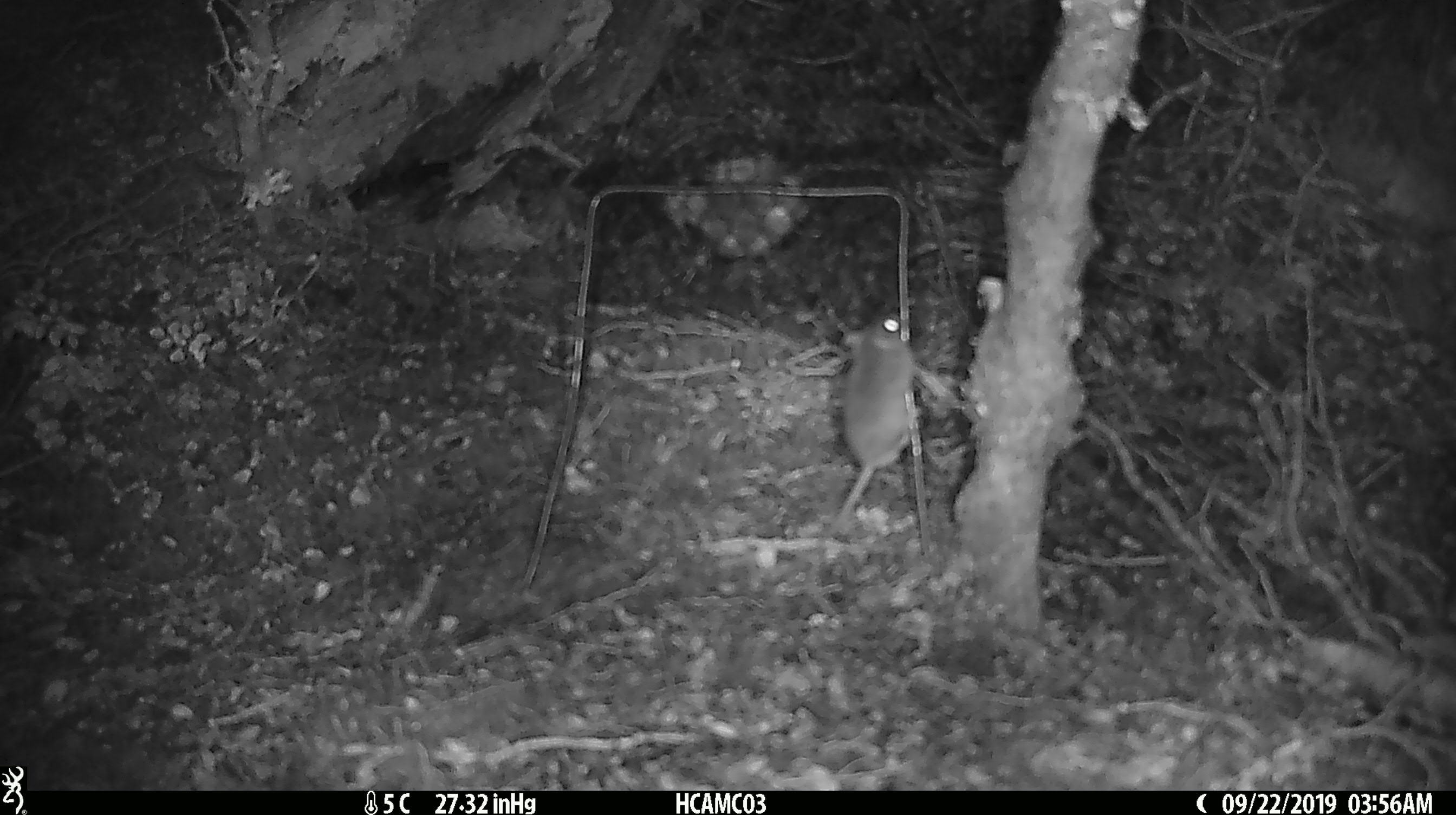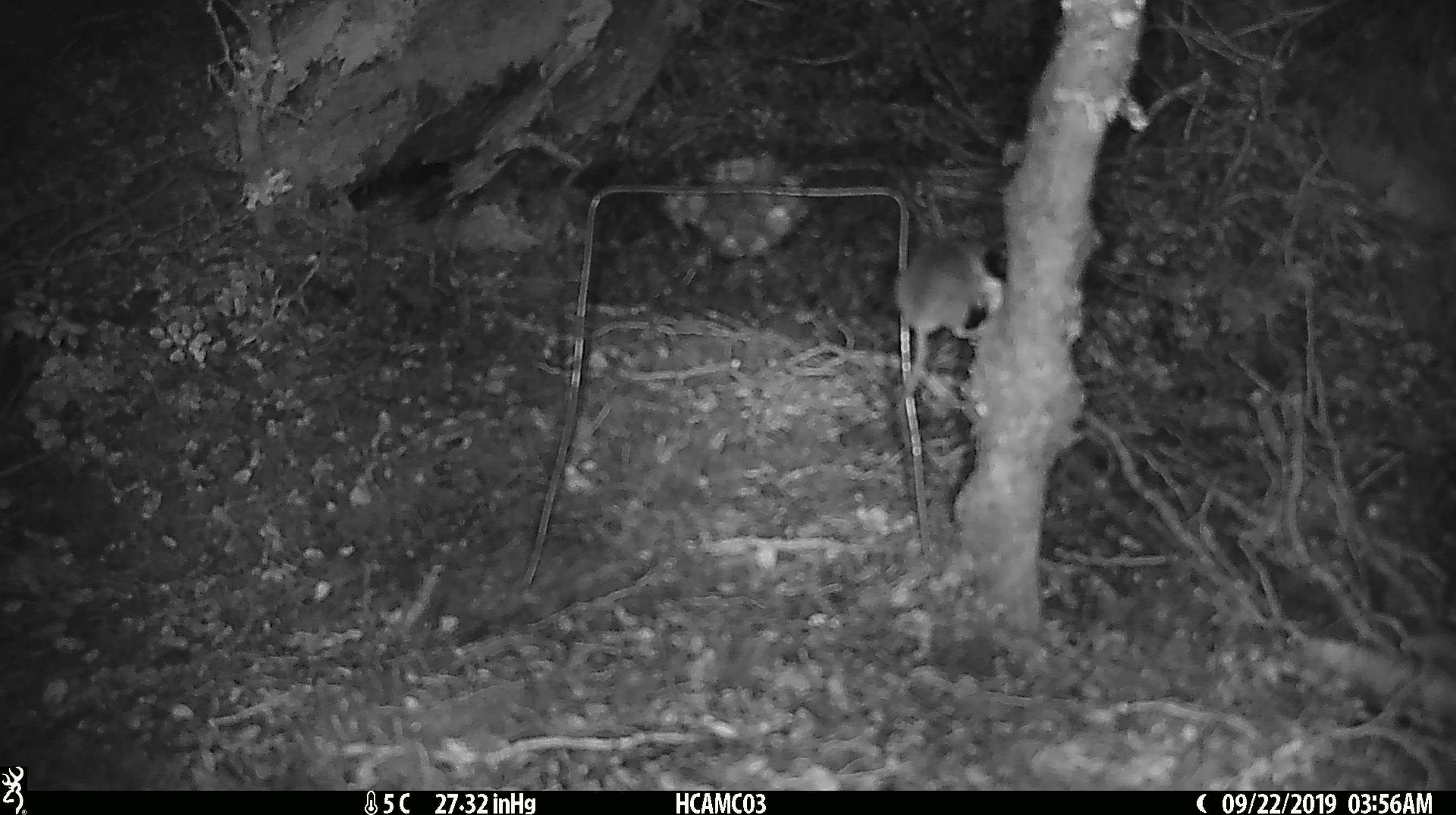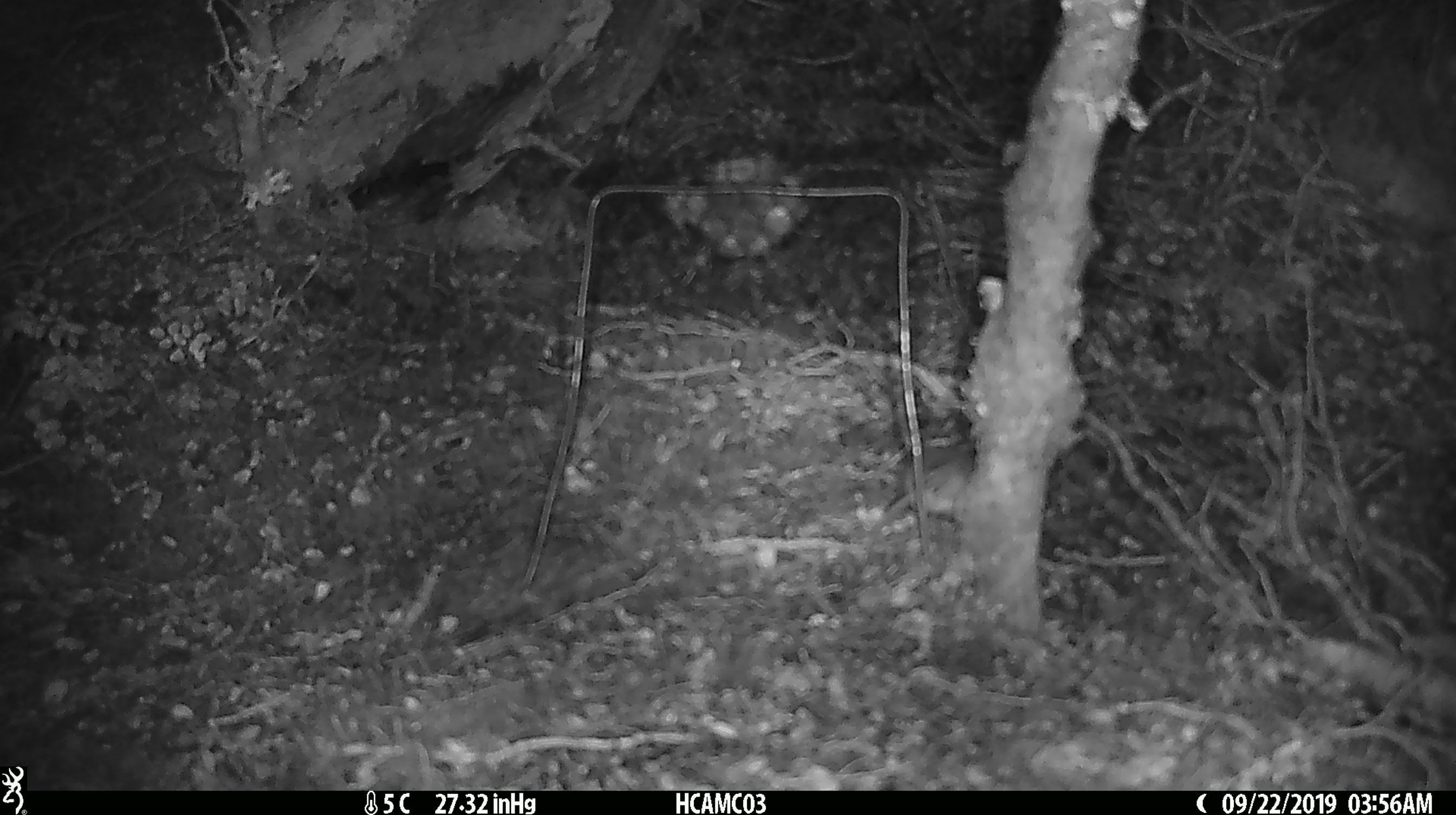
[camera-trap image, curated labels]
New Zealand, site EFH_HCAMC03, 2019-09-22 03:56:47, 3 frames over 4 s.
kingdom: Animalia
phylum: Chordata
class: Mammalia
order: Rodentia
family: Muridae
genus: Mus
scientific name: Mus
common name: mouse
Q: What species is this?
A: Mouse (Mus).